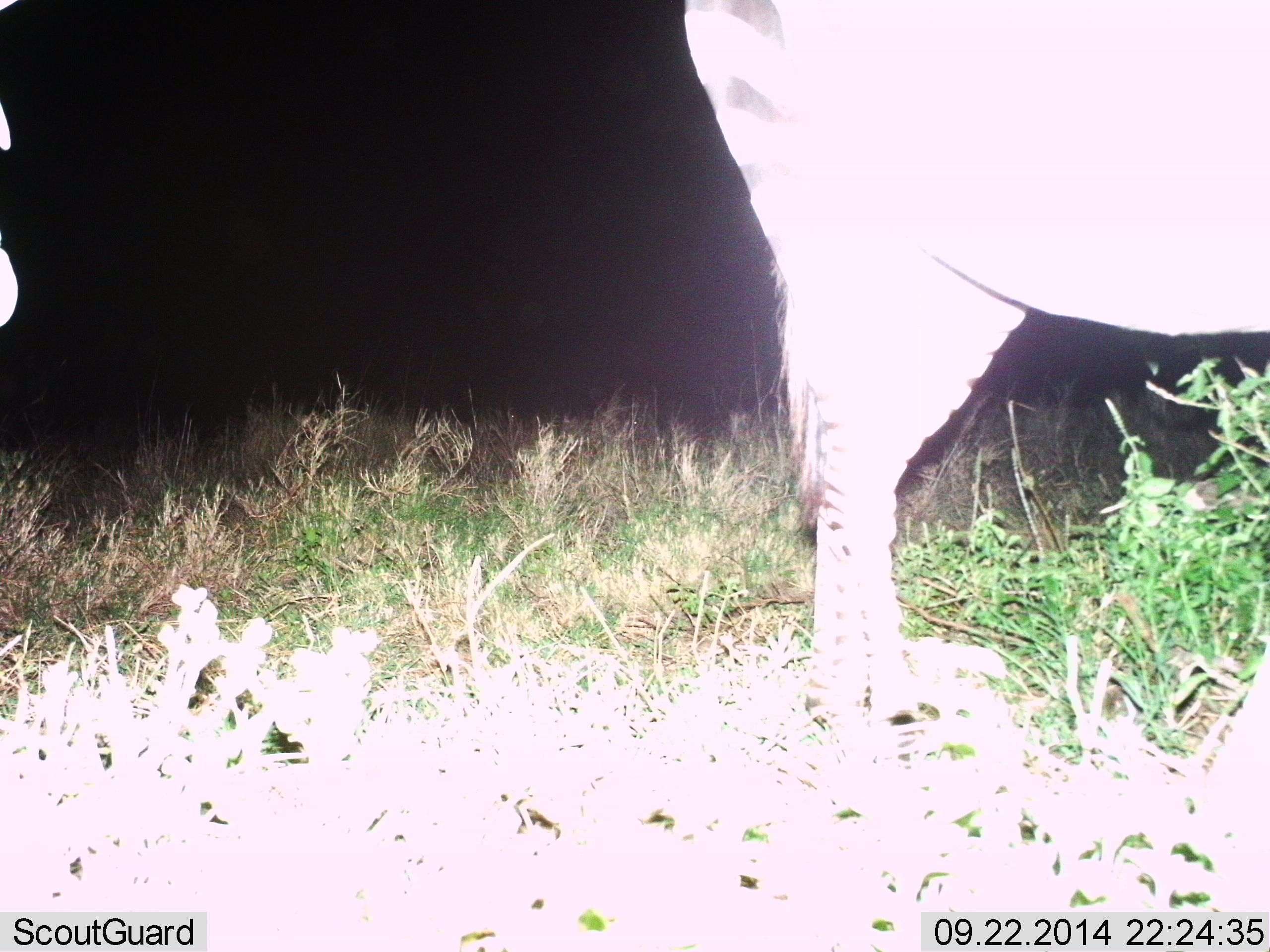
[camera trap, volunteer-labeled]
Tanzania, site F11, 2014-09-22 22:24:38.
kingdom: Animalia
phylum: Chordata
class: Mammalia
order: Perissodactyla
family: Equidae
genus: Equus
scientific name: Equus quagga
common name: plains zebra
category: zebra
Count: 1.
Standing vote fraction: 100%.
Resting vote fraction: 0%.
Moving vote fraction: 0%.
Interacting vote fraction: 0%.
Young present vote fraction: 0%.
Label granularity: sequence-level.